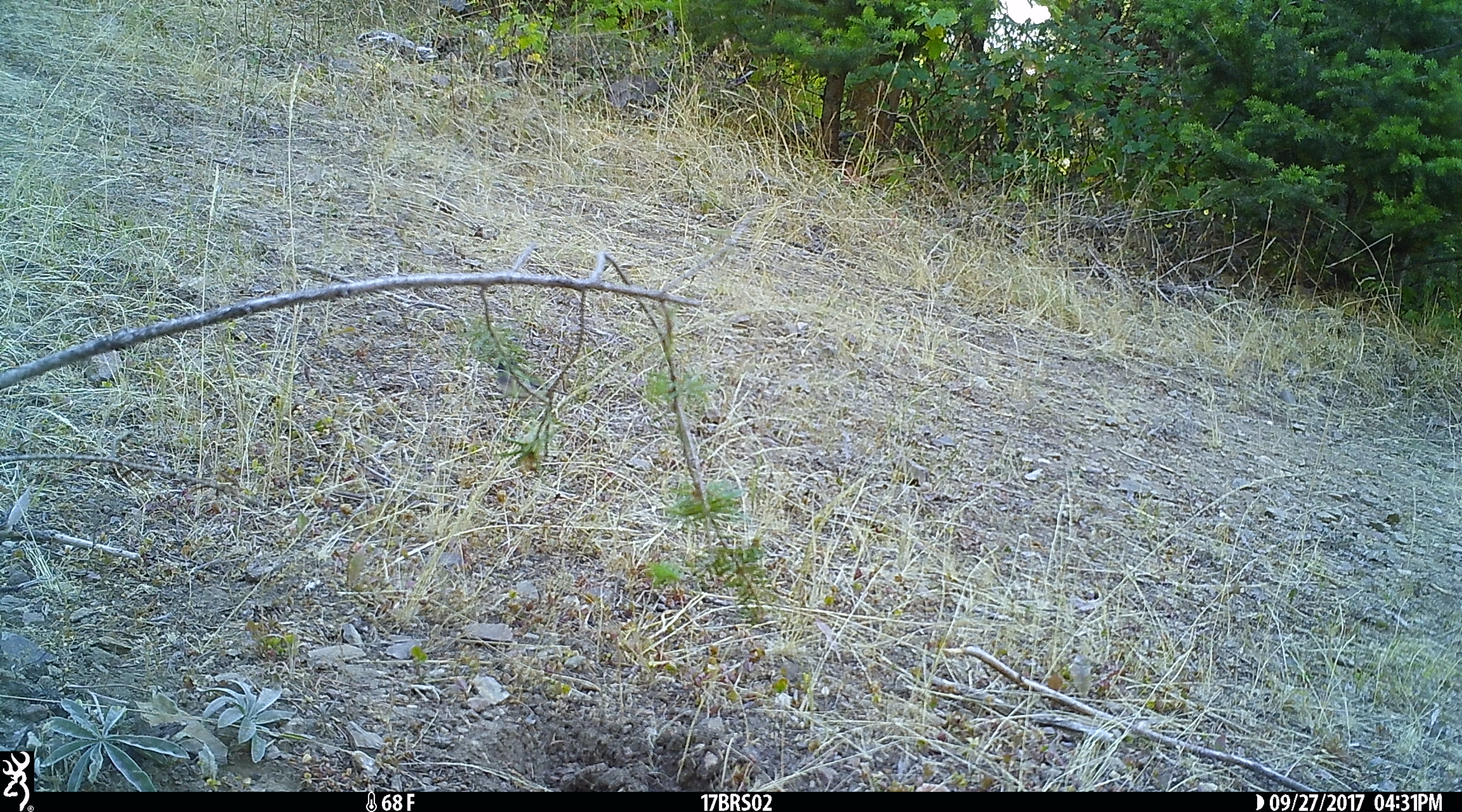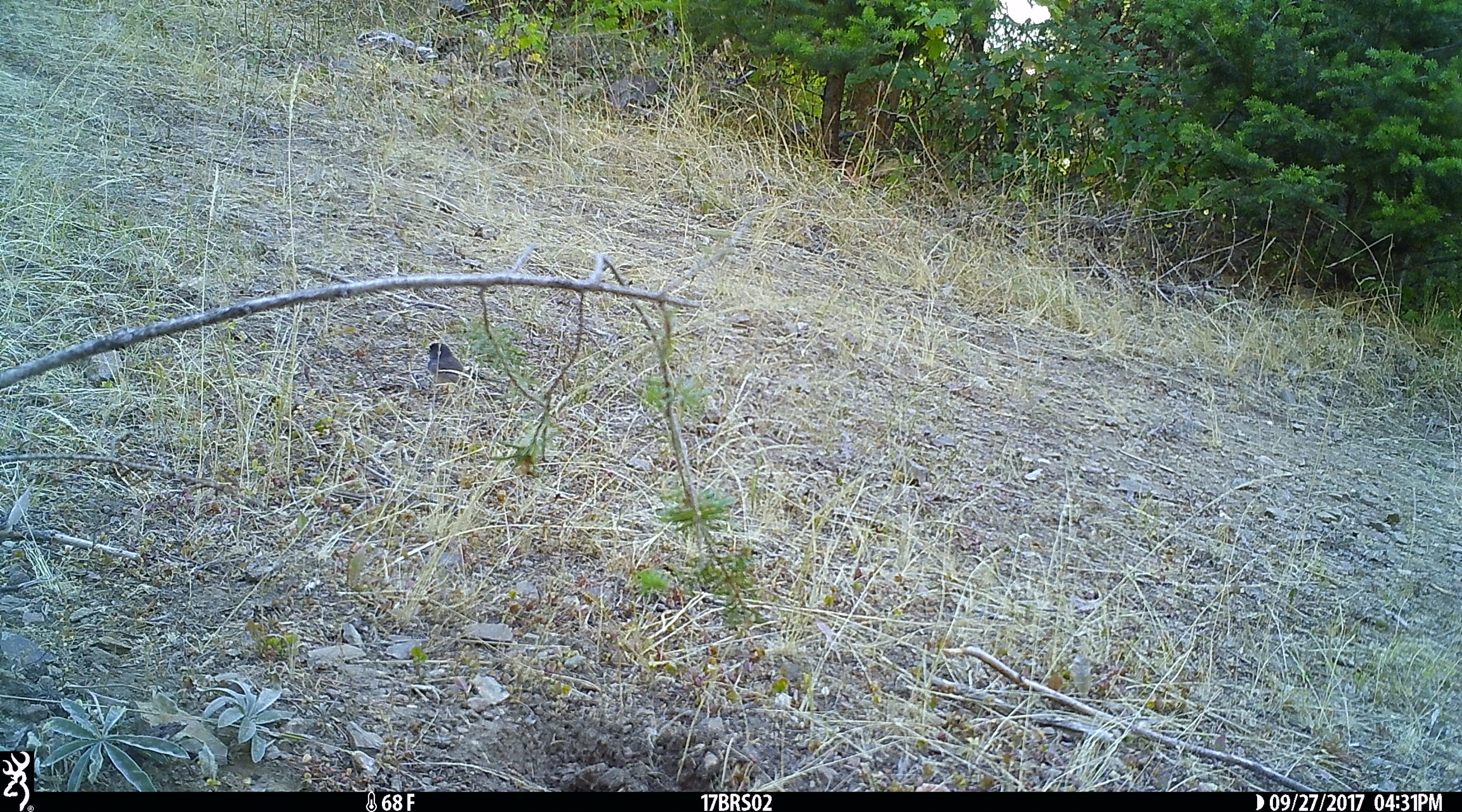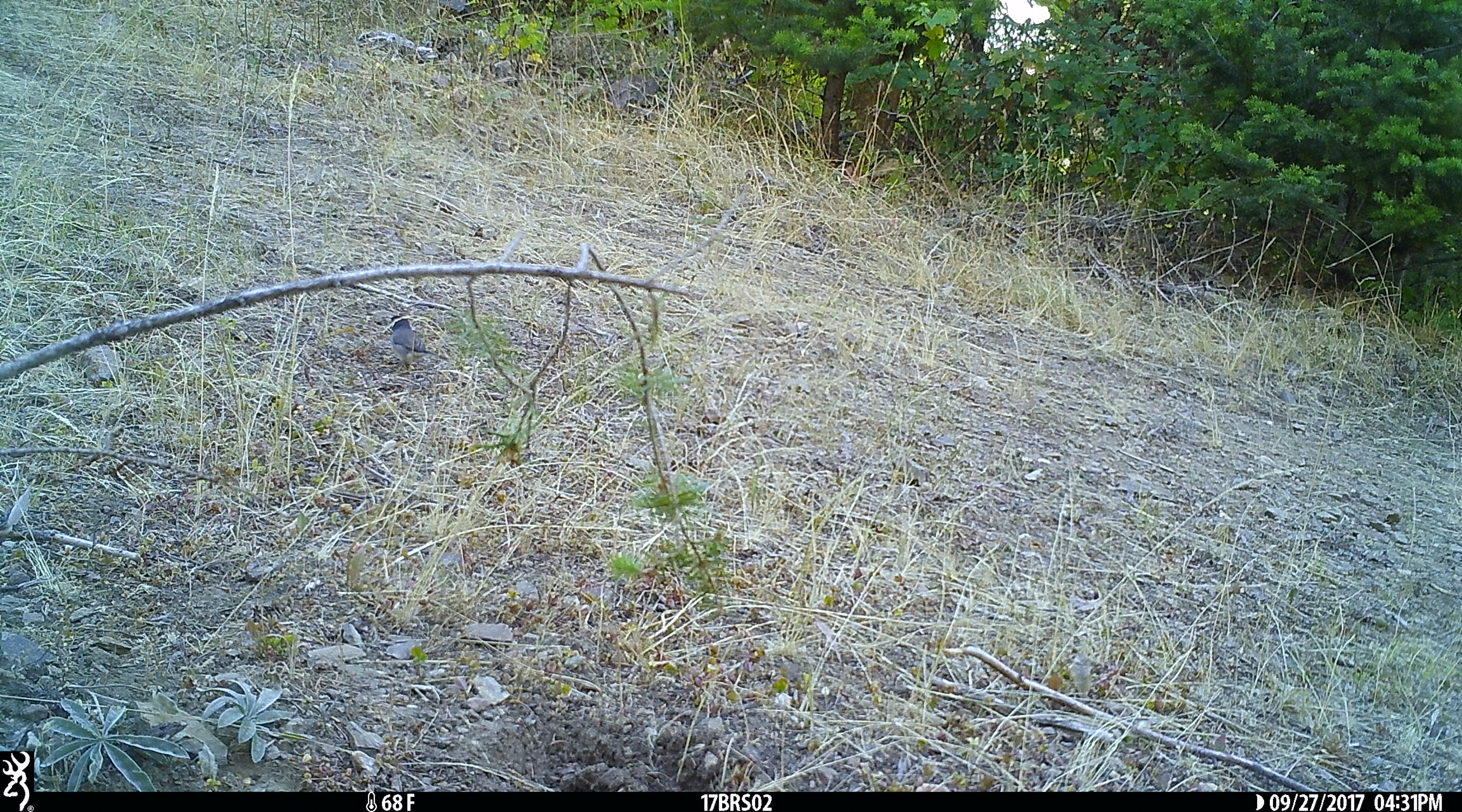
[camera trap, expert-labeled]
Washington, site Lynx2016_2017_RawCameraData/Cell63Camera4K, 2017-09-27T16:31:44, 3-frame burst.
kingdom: Animalia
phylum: Chordata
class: Aves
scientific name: Aves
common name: birds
Aves (birds). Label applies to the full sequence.